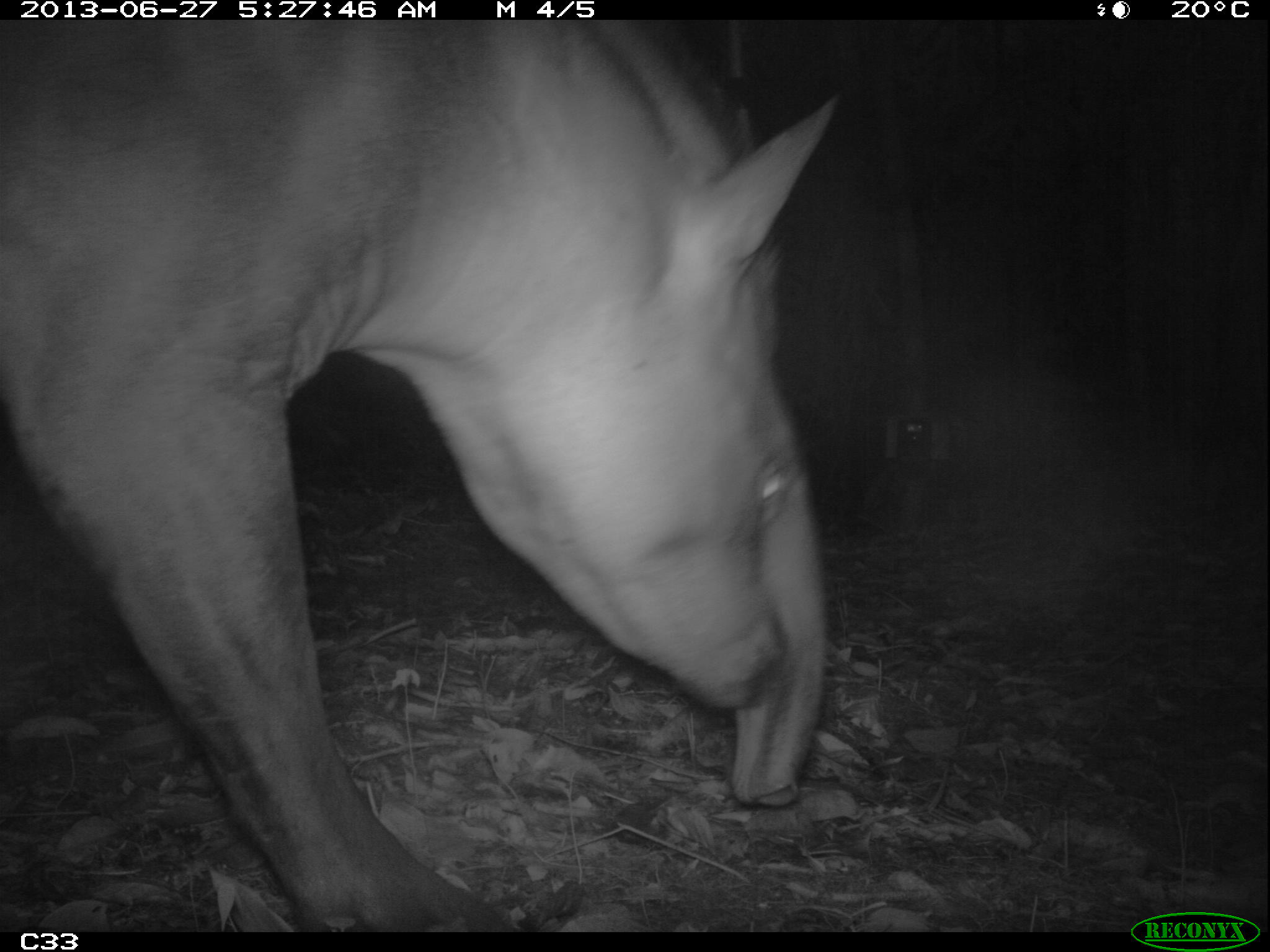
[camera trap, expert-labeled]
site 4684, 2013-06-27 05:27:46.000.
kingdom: Animalia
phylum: Chordata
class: Mammalia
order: Perissodactyla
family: Tapiridae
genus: Tapirus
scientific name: Tapirus terrestris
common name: south american tapir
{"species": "Tapirus terrestris (south american tapir)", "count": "1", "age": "adult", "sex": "male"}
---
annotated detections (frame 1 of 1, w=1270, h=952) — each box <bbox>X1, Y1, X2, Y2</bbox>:
tapirus terrestris: <bbox>0, 20, 840, 932</bbox>